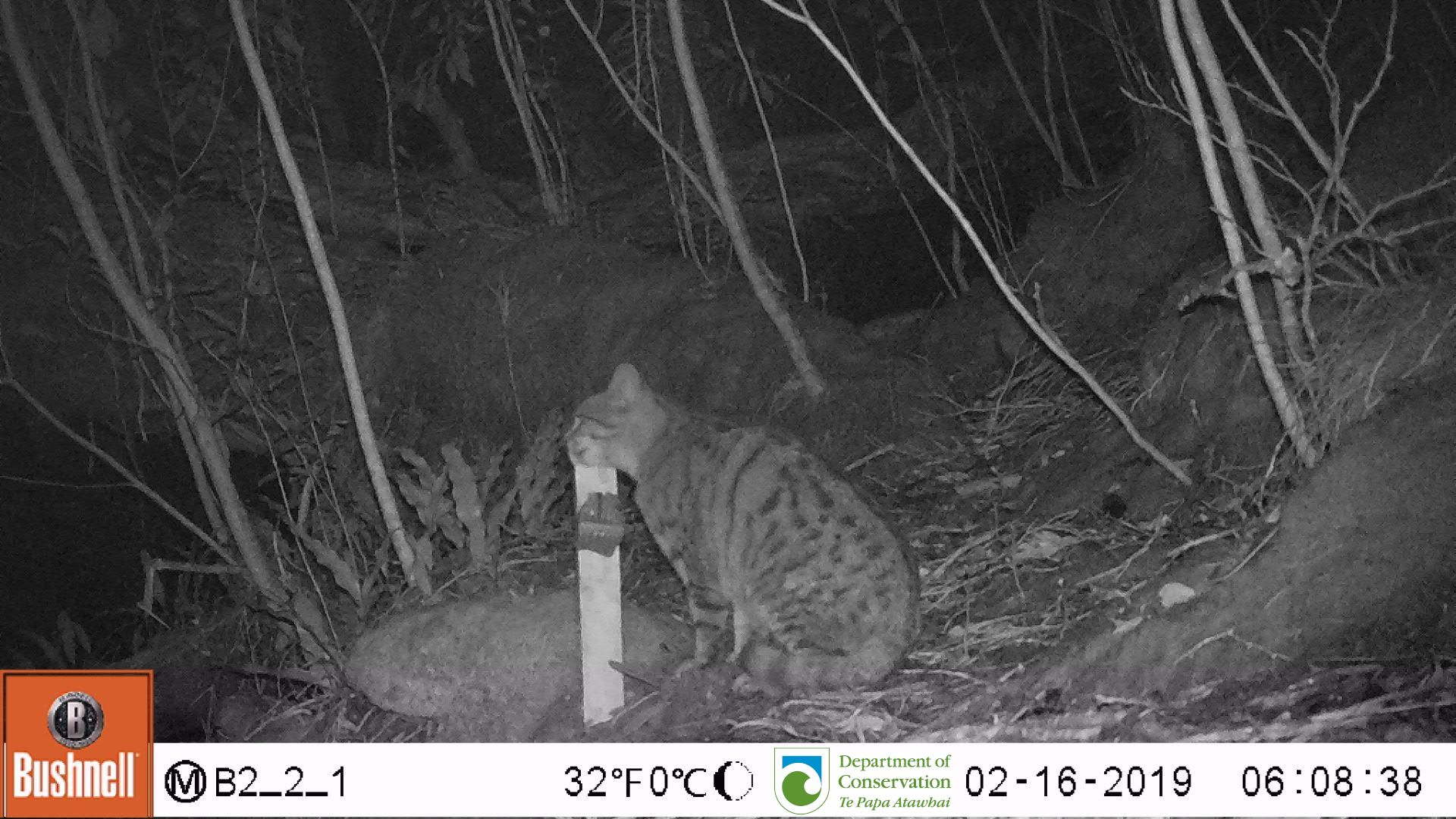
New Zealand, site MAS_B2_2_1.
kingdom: Animalia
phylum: Chordata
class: Mammalia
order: Carnivora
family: Felidae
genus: Felis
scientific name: Felis catus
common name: domestic cat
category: cat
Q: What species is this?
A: Cat (domestic cat) (Felis catus).